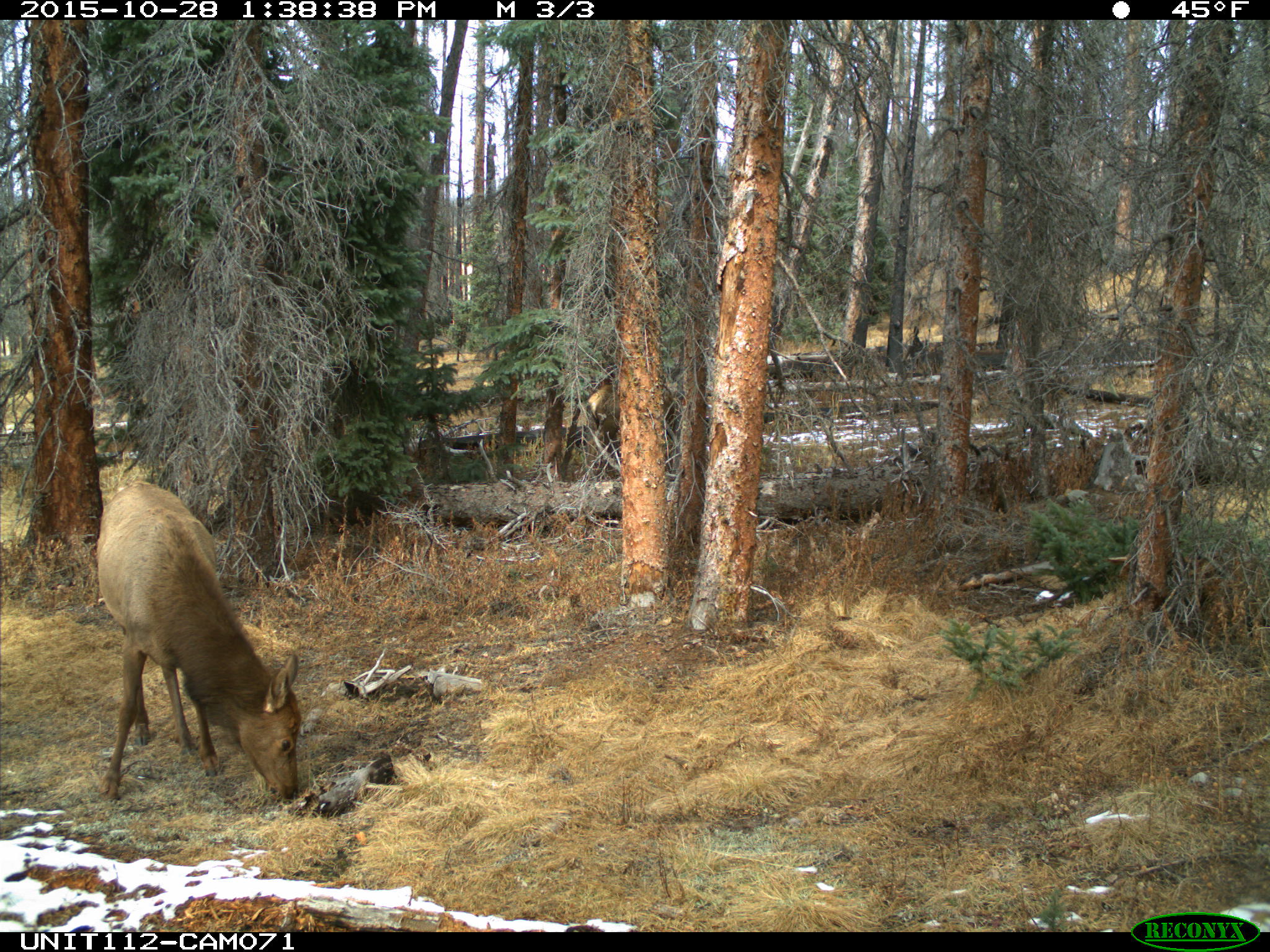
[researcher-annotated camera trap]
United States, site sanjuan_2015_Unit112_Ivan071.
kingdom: Animalia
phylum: Chordata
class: Mammalia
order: Artiodactyla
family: Cervidae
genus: Cervus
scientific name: Cervus elaphus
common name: red deer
Cervus elaphus (red deer).